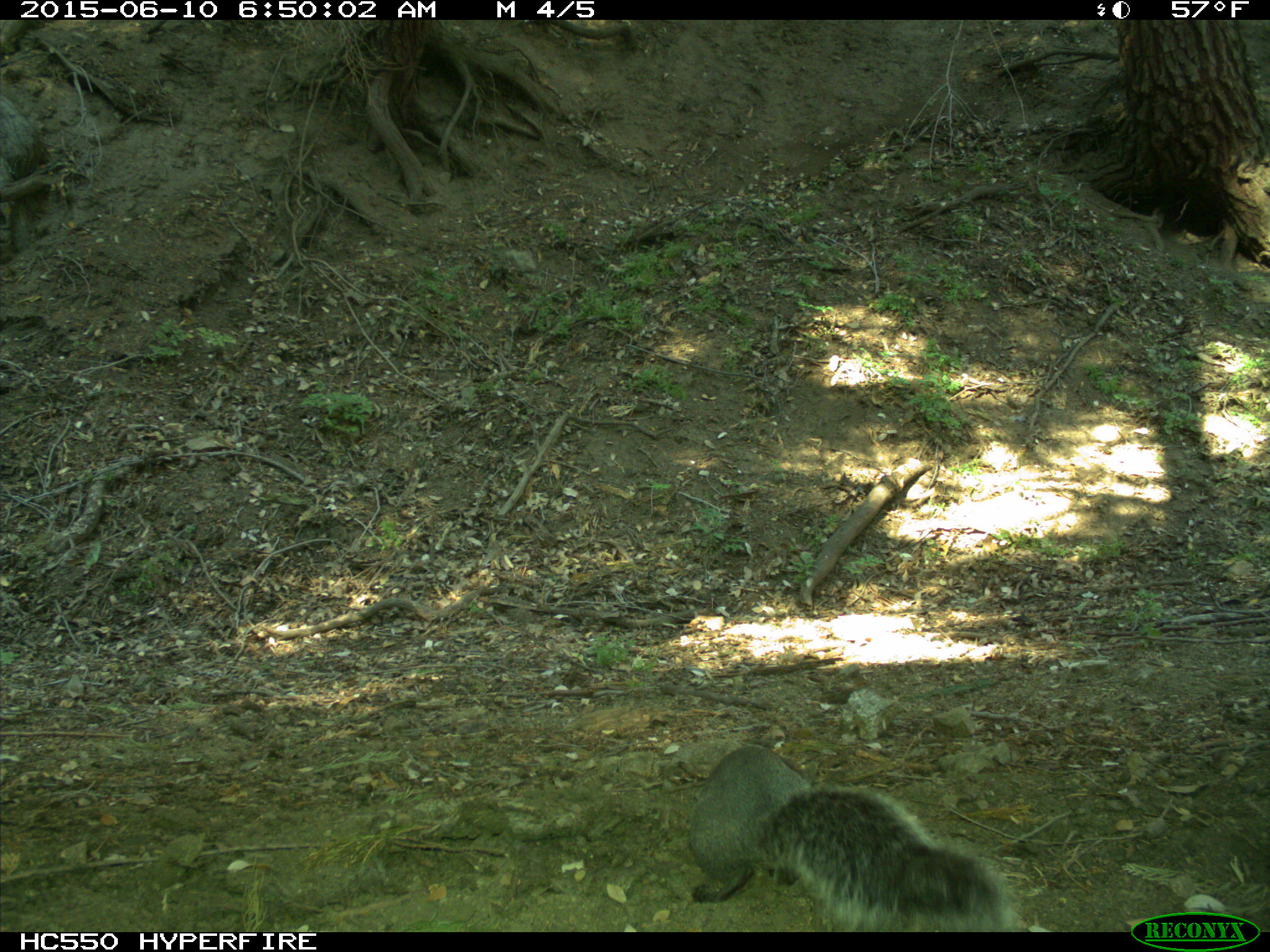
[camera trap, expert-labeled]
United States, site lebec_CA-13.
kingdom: Animalia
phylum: Chordata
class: Mammalia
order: Rodentia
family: Sciuridae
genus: Sciurus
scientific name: Sciurus carolinensis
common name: eastern gray squirrel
Sciurus carolinensis (eastern gray squirrel).